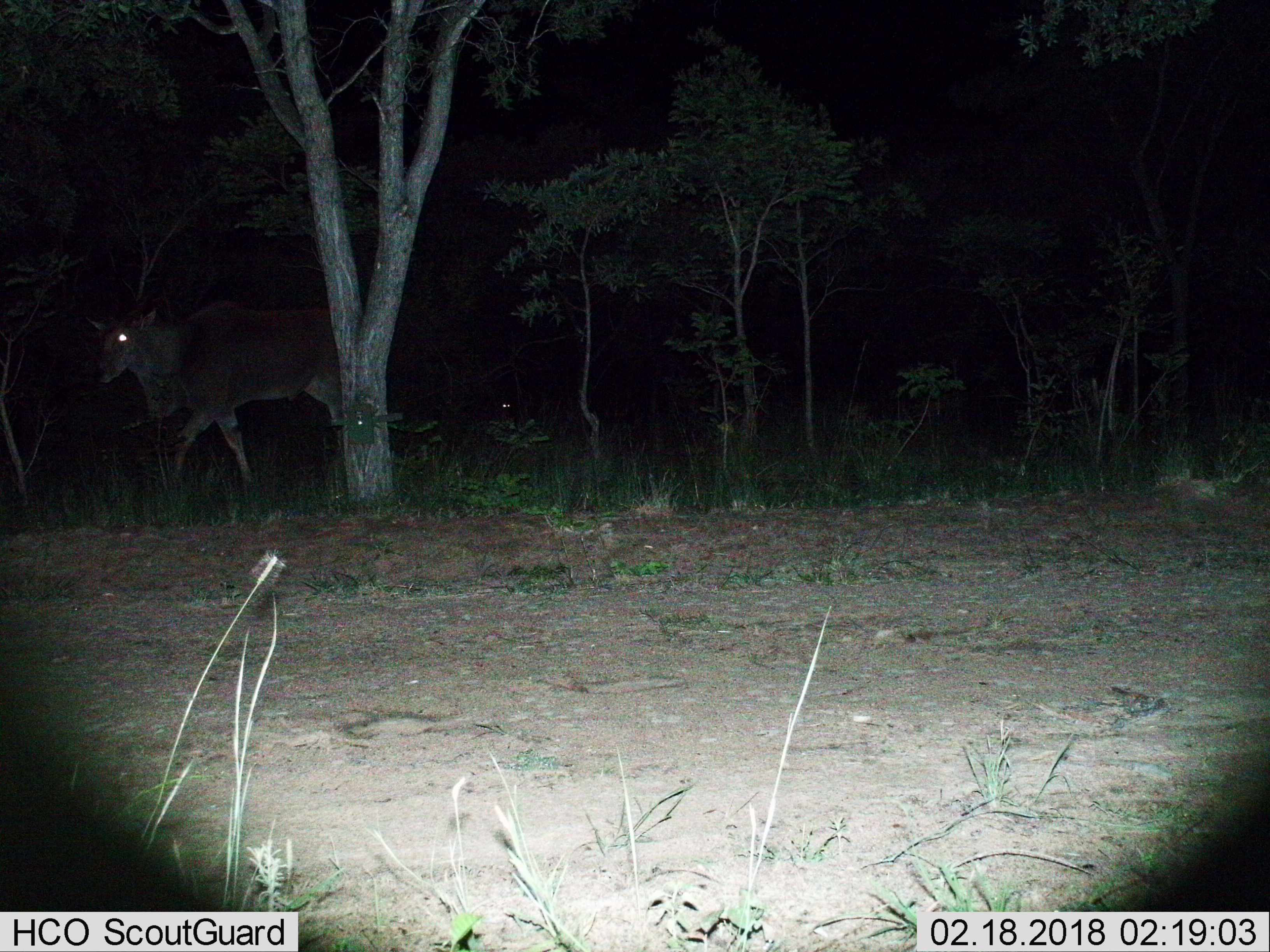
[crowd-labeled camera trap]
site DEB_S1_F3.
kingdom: Animalia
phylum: Chordata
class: Mammalia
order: Artiodactyla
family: Bovidae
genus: Tragelaphus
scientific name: Tragelaphus oryx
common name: eland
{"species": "eland (Tragelaphus oryx)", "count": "1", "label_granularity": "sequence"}